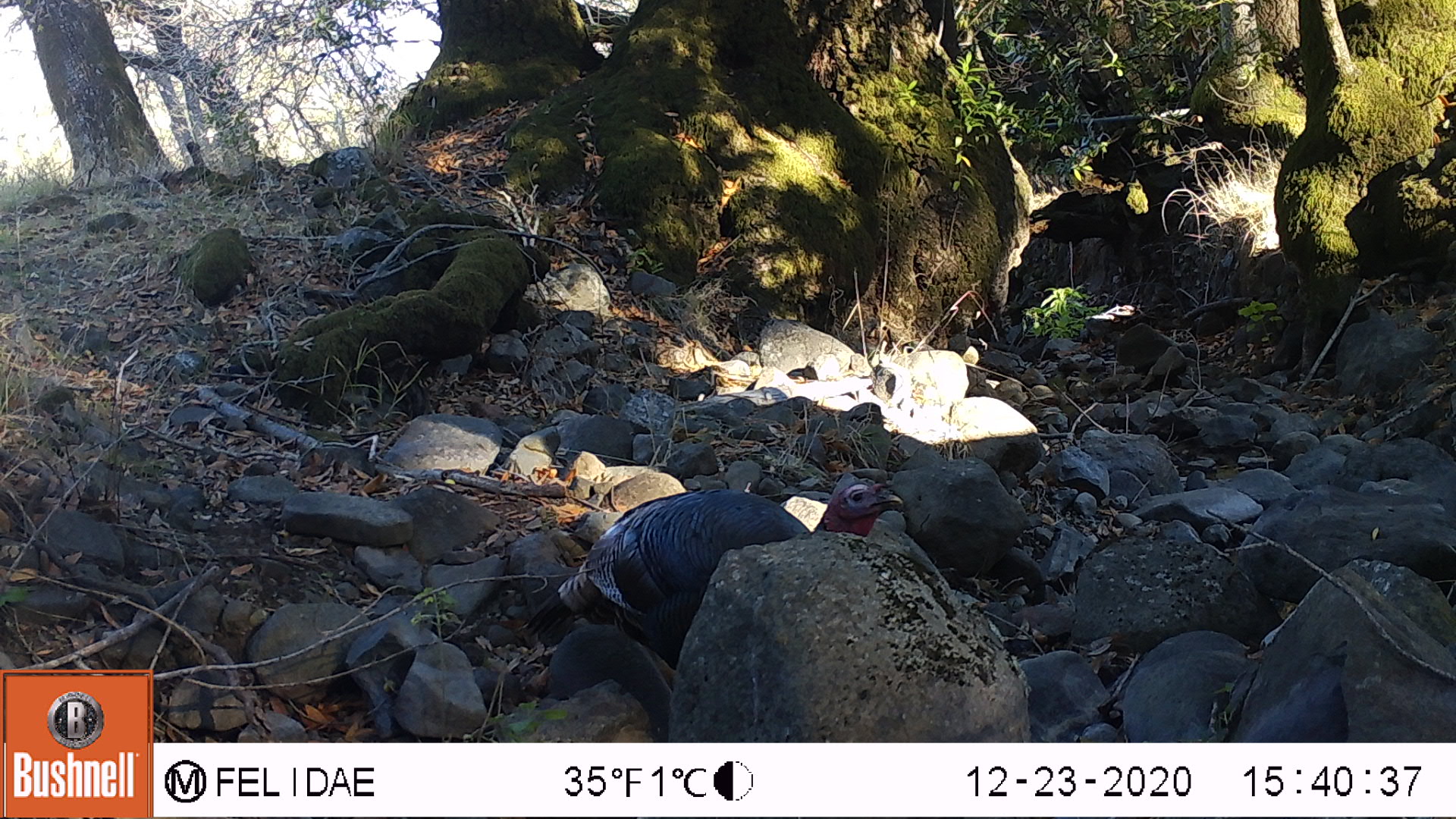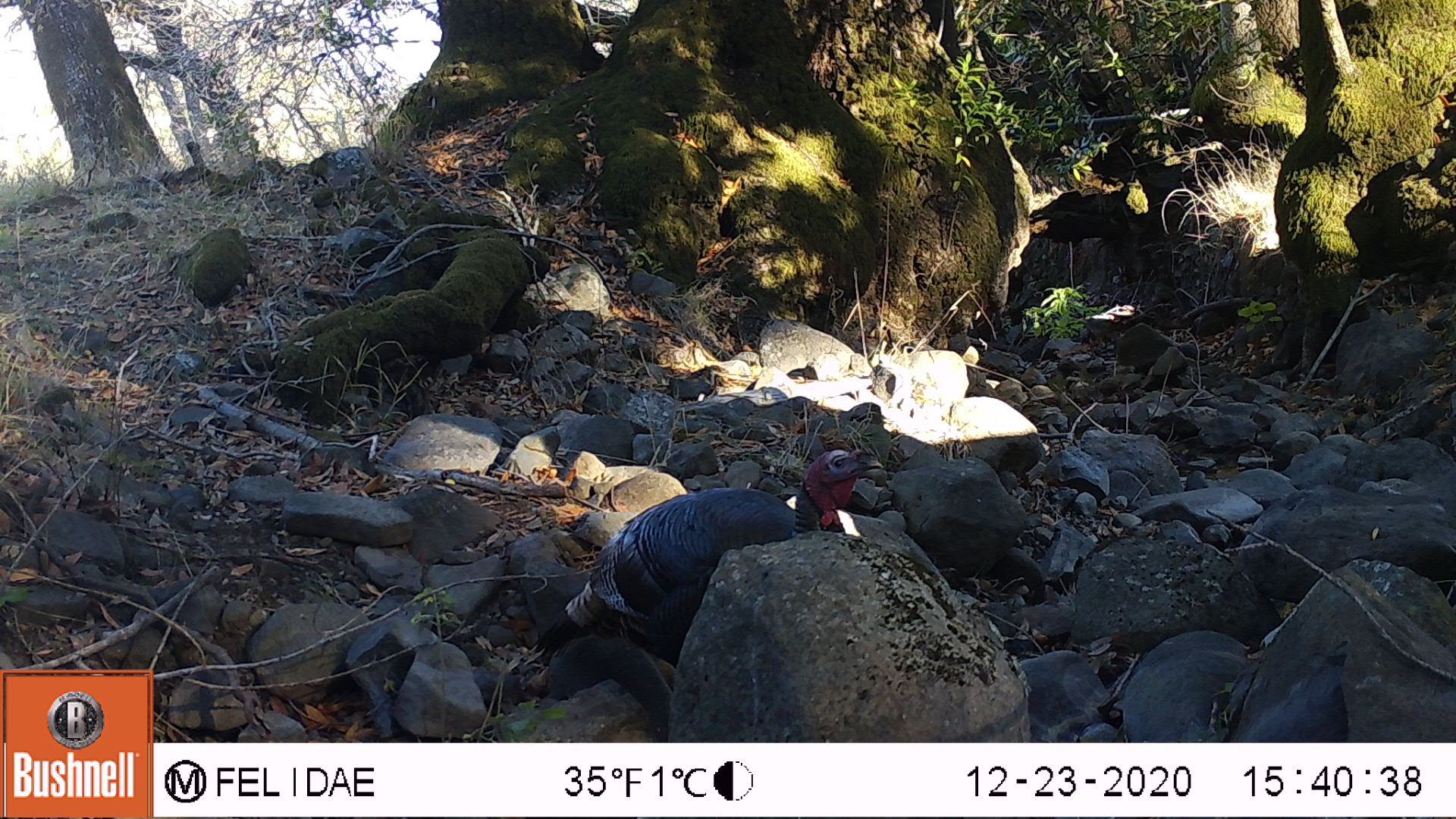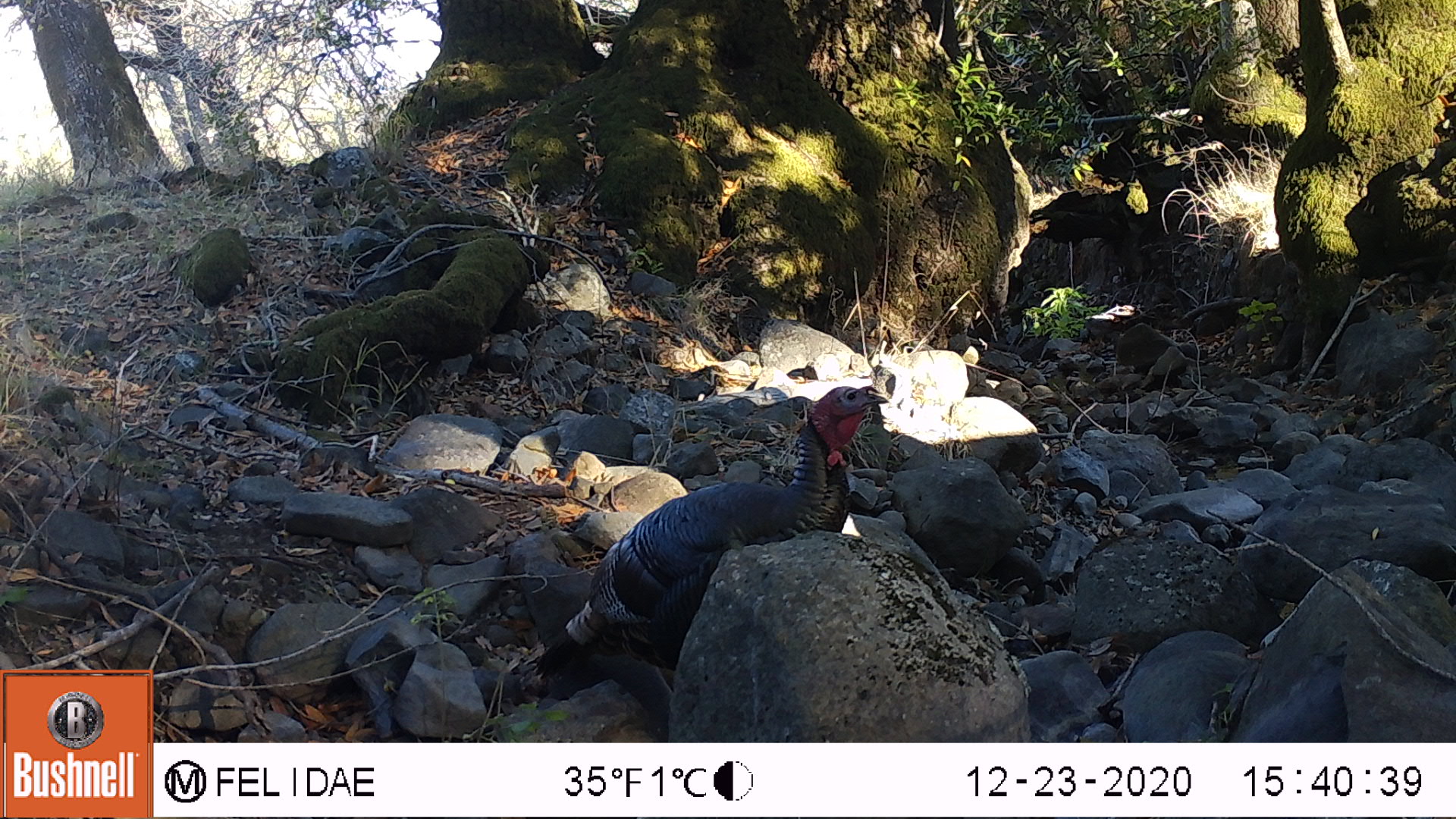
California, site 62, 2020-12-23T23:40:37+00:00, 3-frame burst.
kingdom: Animalia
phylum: Chordata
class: Aves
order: Galliformes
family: Phasianidae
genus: Meleagris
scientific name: Meleagris gallopavo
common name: turkey